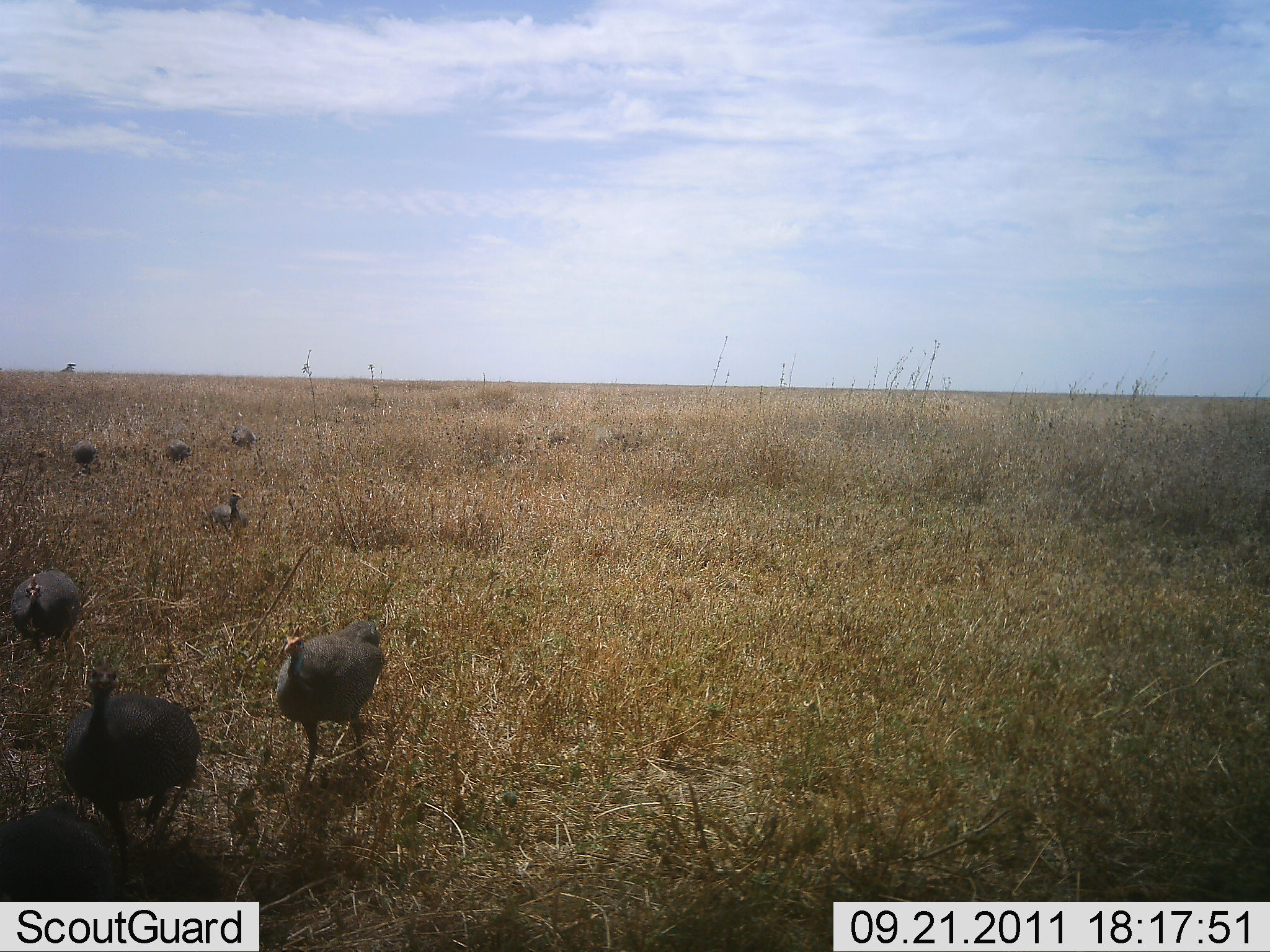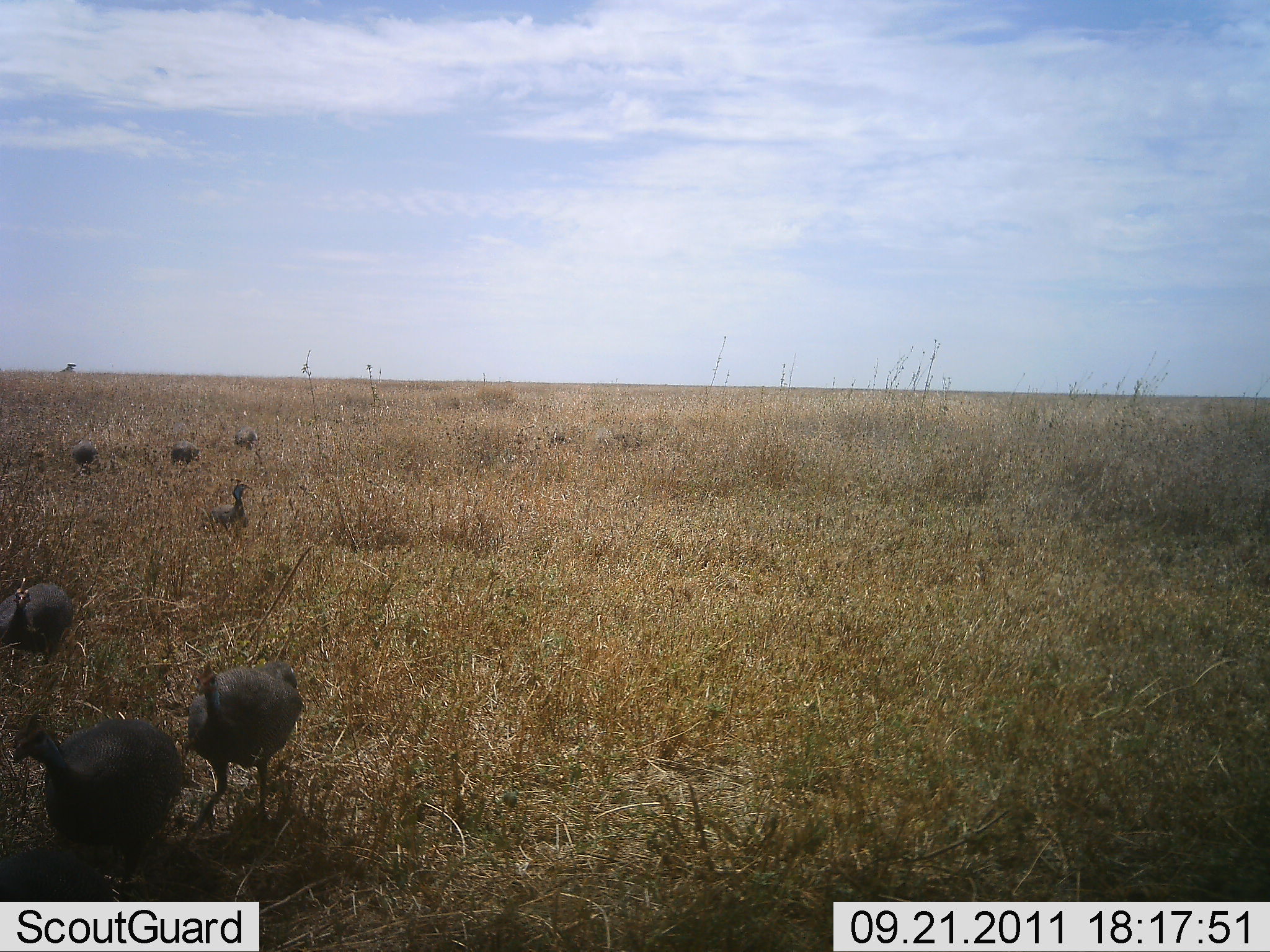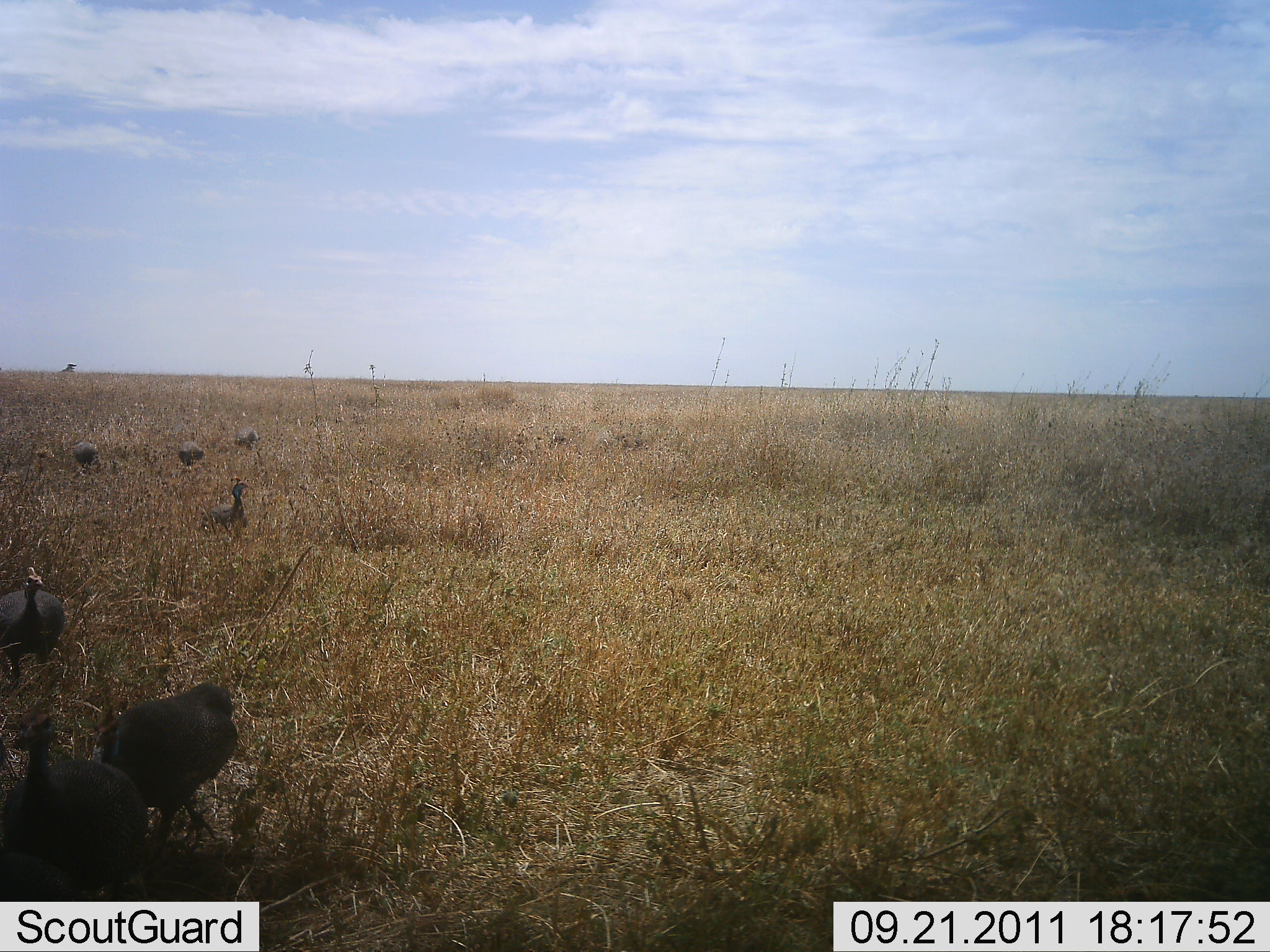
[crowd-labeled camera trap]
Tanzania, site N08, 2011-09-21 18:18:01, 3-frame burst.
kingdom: Animalia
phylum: Chordata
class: Aves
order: Galliformes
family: Numididae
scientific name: Numididae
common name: guinea fowl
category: guineafowl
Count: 8.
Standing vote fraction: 17%.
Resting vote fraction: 8%.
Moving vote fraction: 100%.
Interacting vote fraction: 8%.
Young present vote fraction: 0%.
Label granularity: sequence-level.